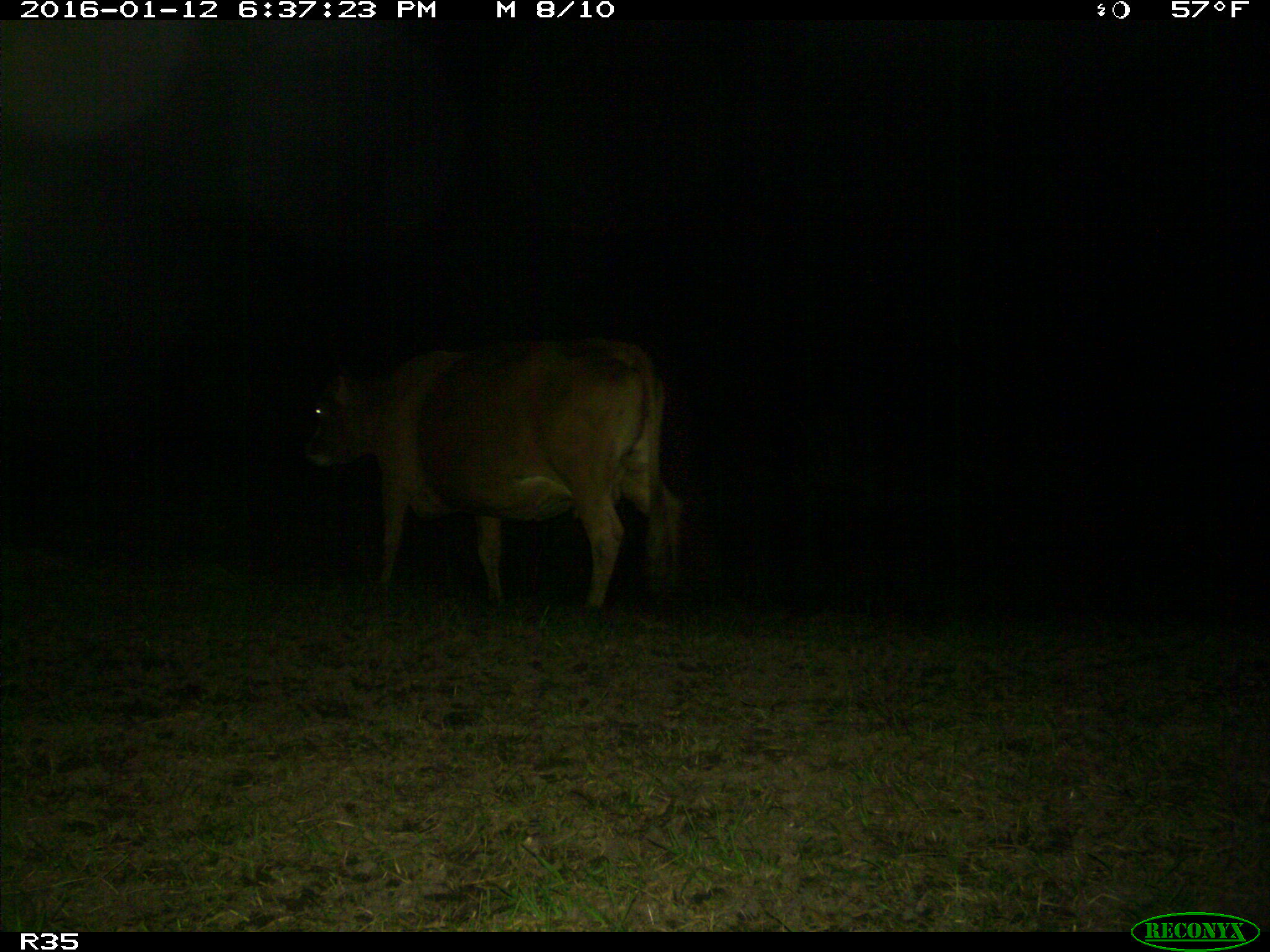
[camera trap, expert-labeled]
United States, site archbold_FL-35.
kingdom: Animalia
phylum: Chordata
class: Mammalia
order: Artiodactyla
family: Bovidae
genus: Bos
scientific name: Bos taurus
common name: domestic cow